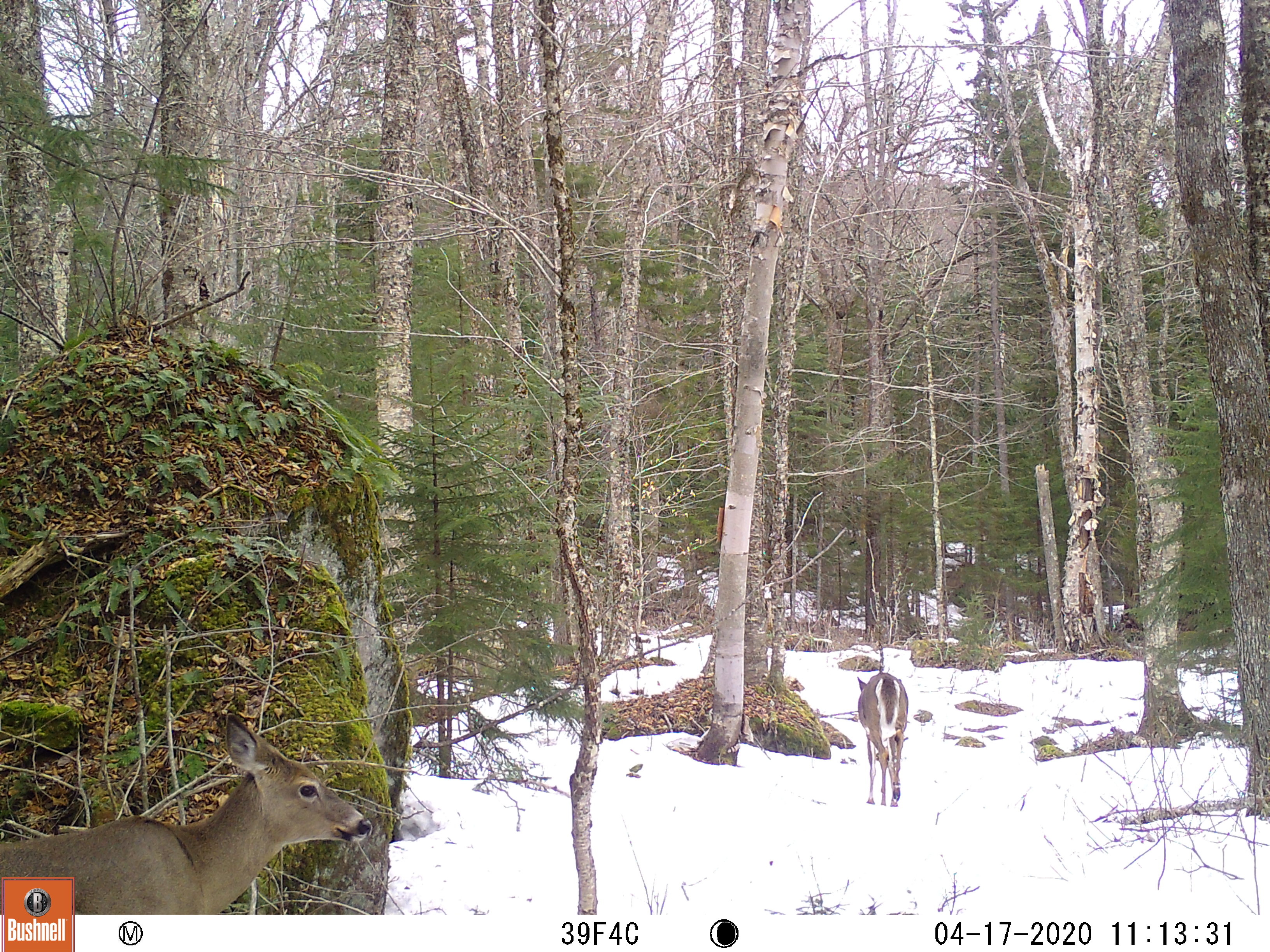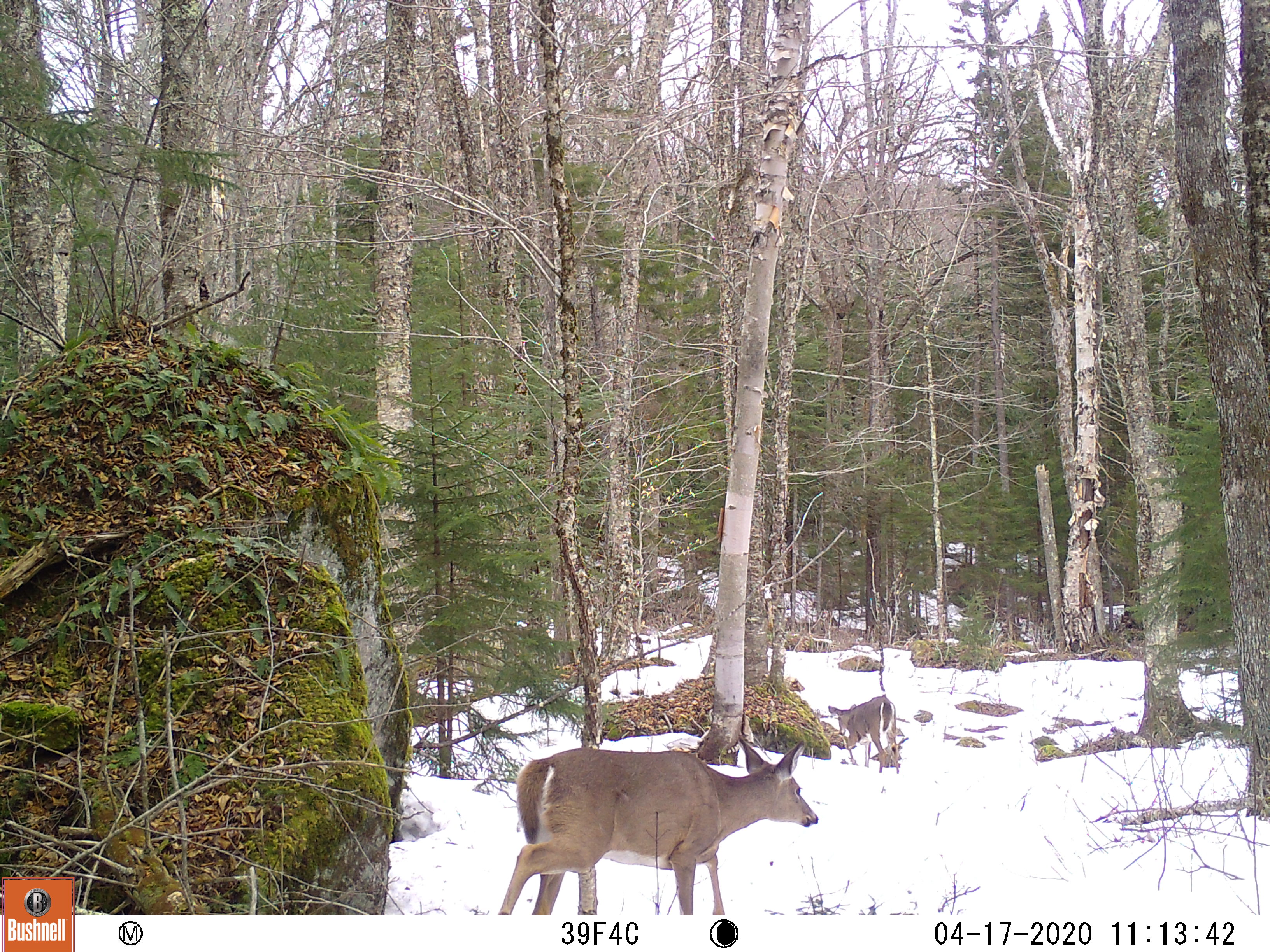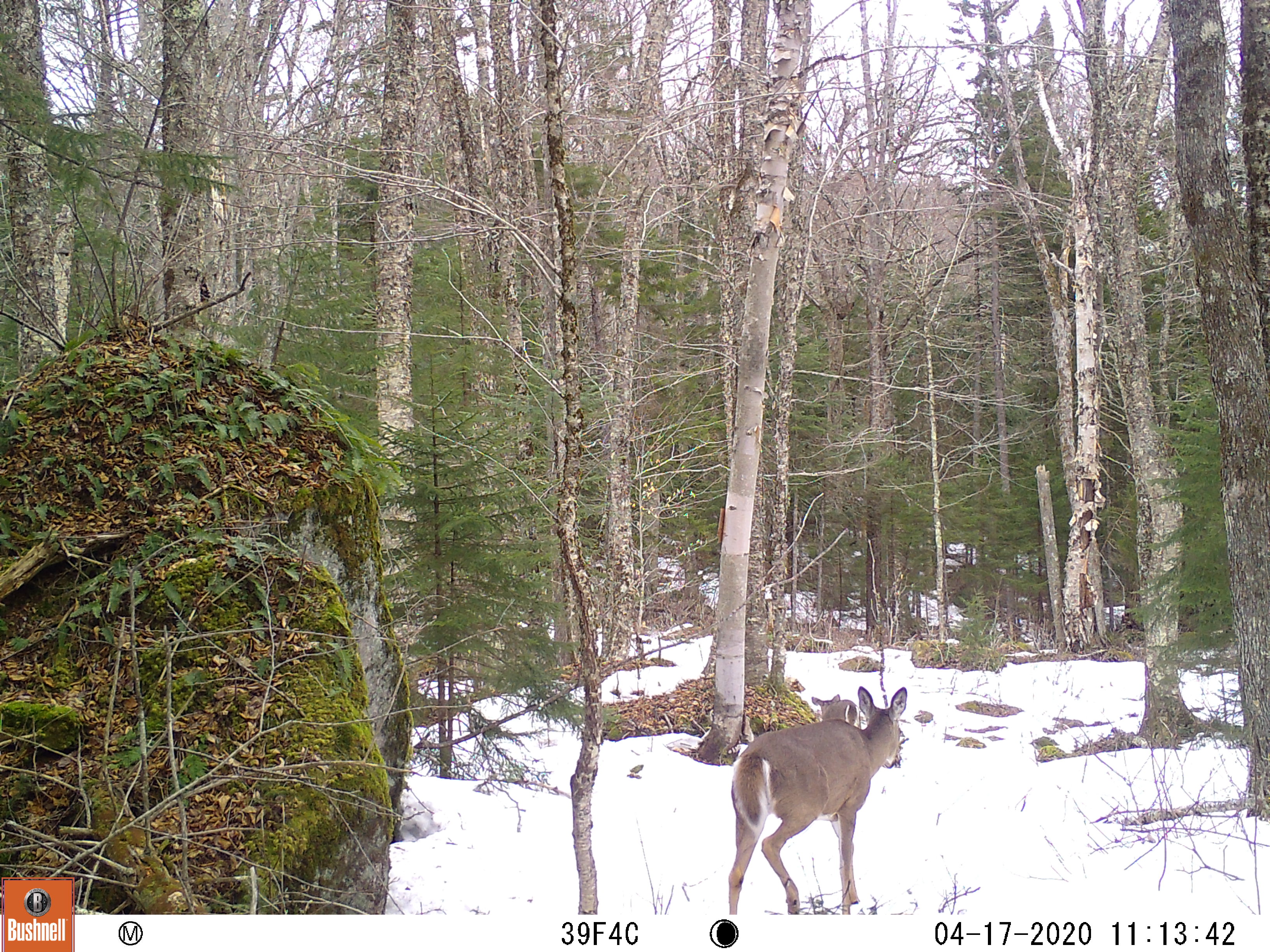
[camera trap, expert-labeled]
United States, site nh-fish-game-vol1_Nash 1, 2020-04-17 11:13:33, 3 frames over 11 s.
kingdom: Animalia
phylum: Chordata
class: Mammalia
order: Artiodactyla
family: Cervidae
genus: Odocoileus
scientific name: Odocoileus virginianus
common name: white-tailed deer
White-tailed deer (Odocoileus virginianus).